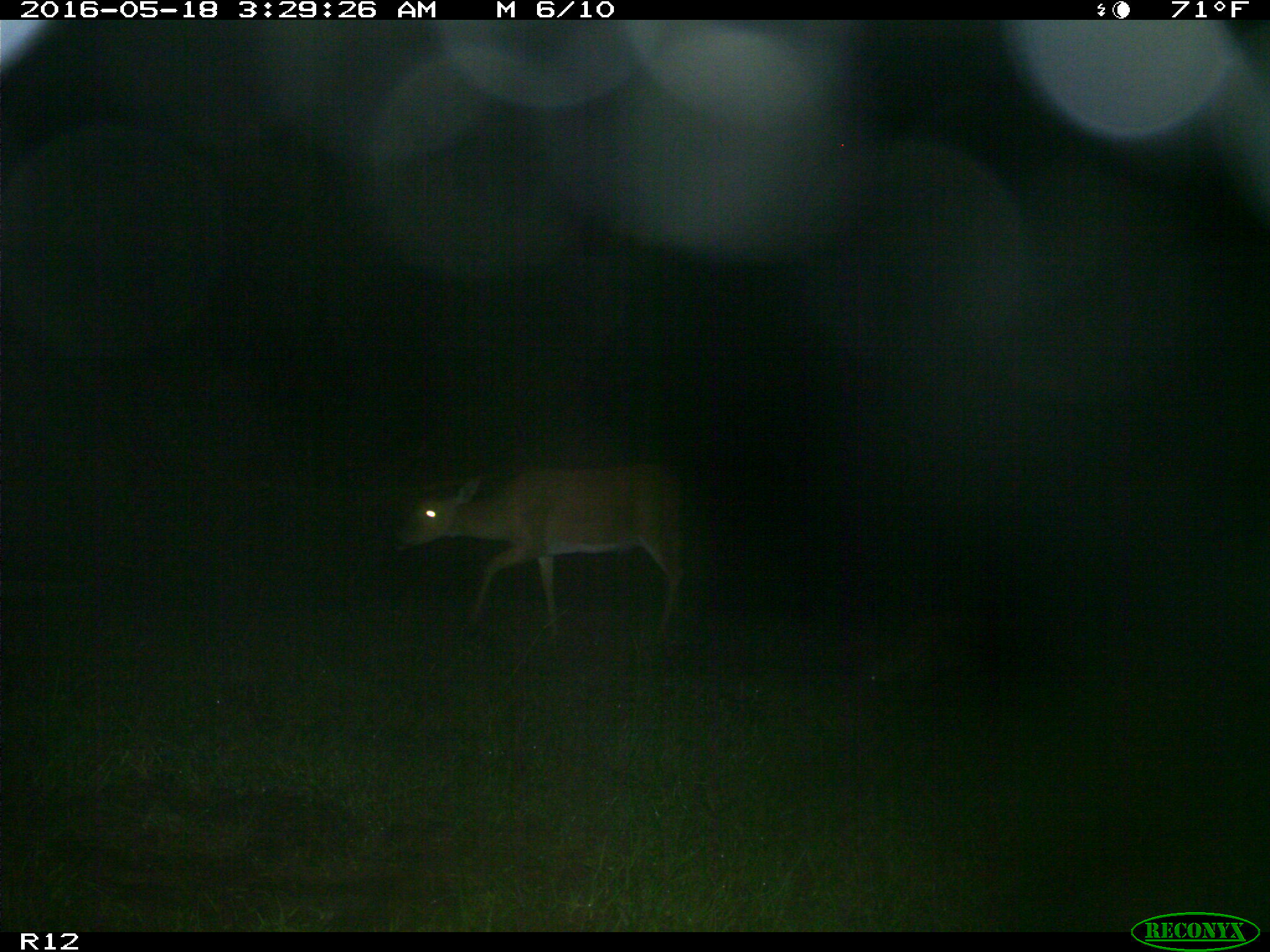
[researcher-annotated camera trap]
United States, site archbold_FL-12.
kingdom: Animalia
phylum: Chordata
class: Mammalia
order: Artiodactyla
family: Cervidae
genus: Odocoileus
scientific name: Odocoileus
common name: deer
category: unidentified deer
Unidentified deer (deer) (Odocoileus).